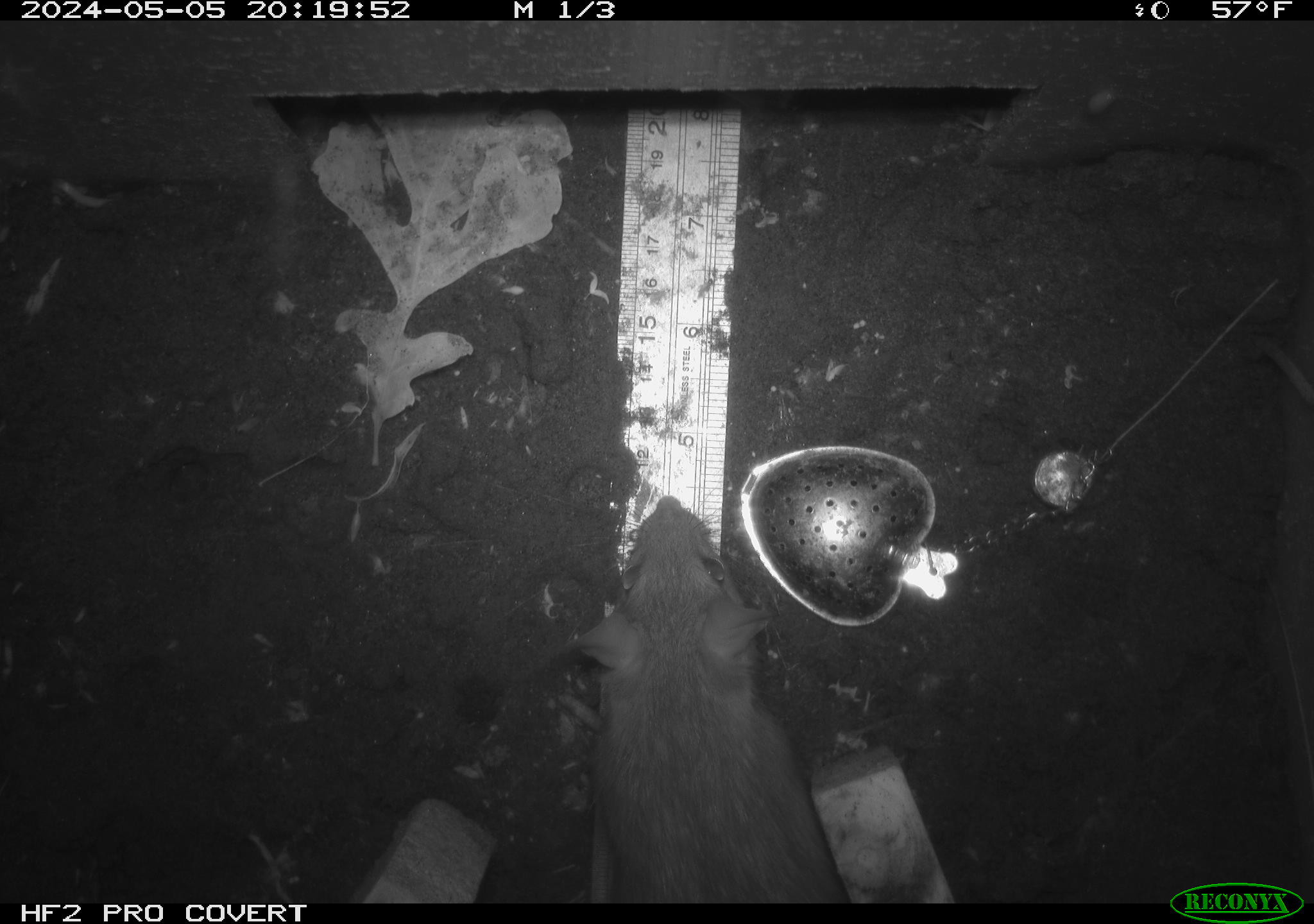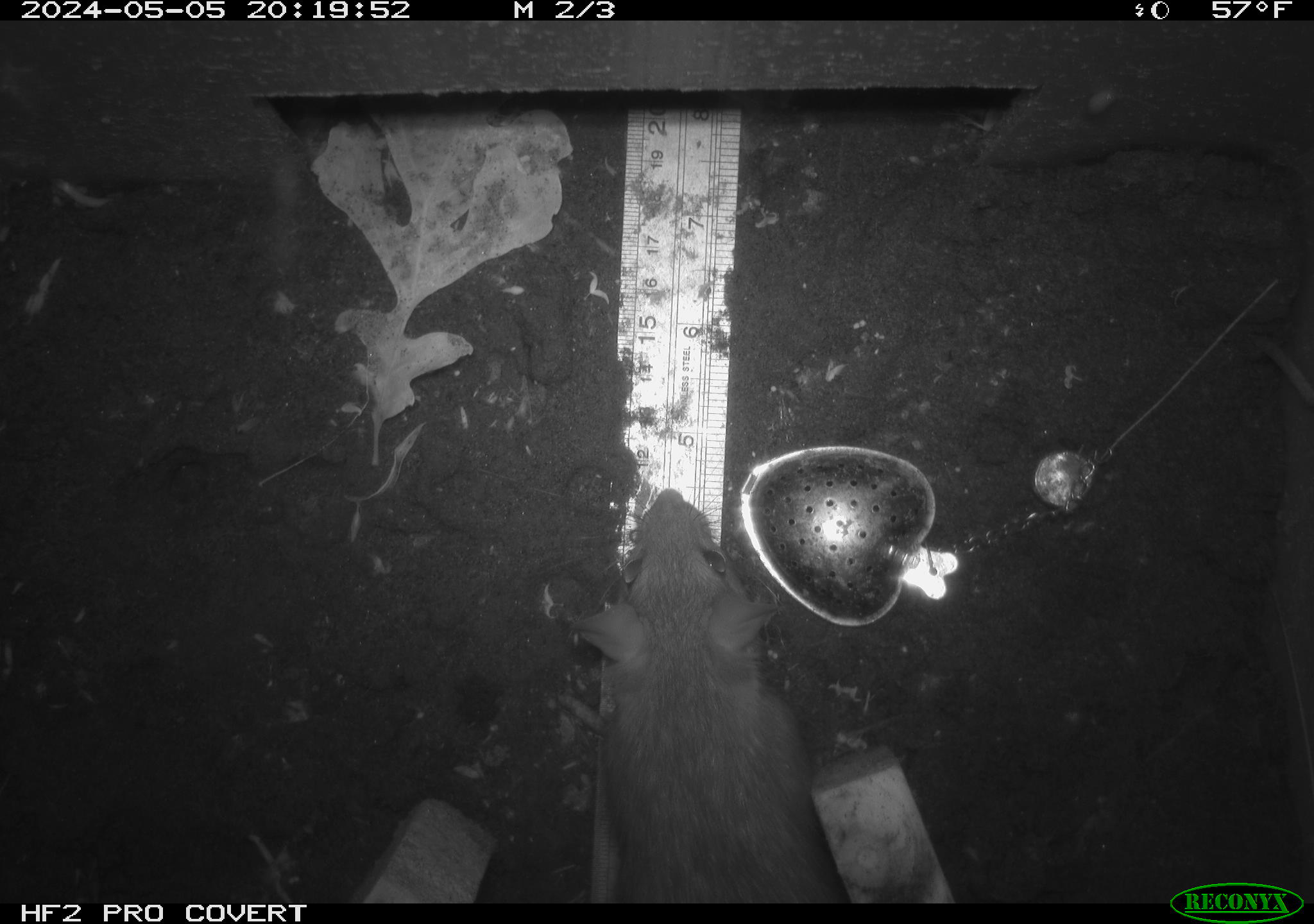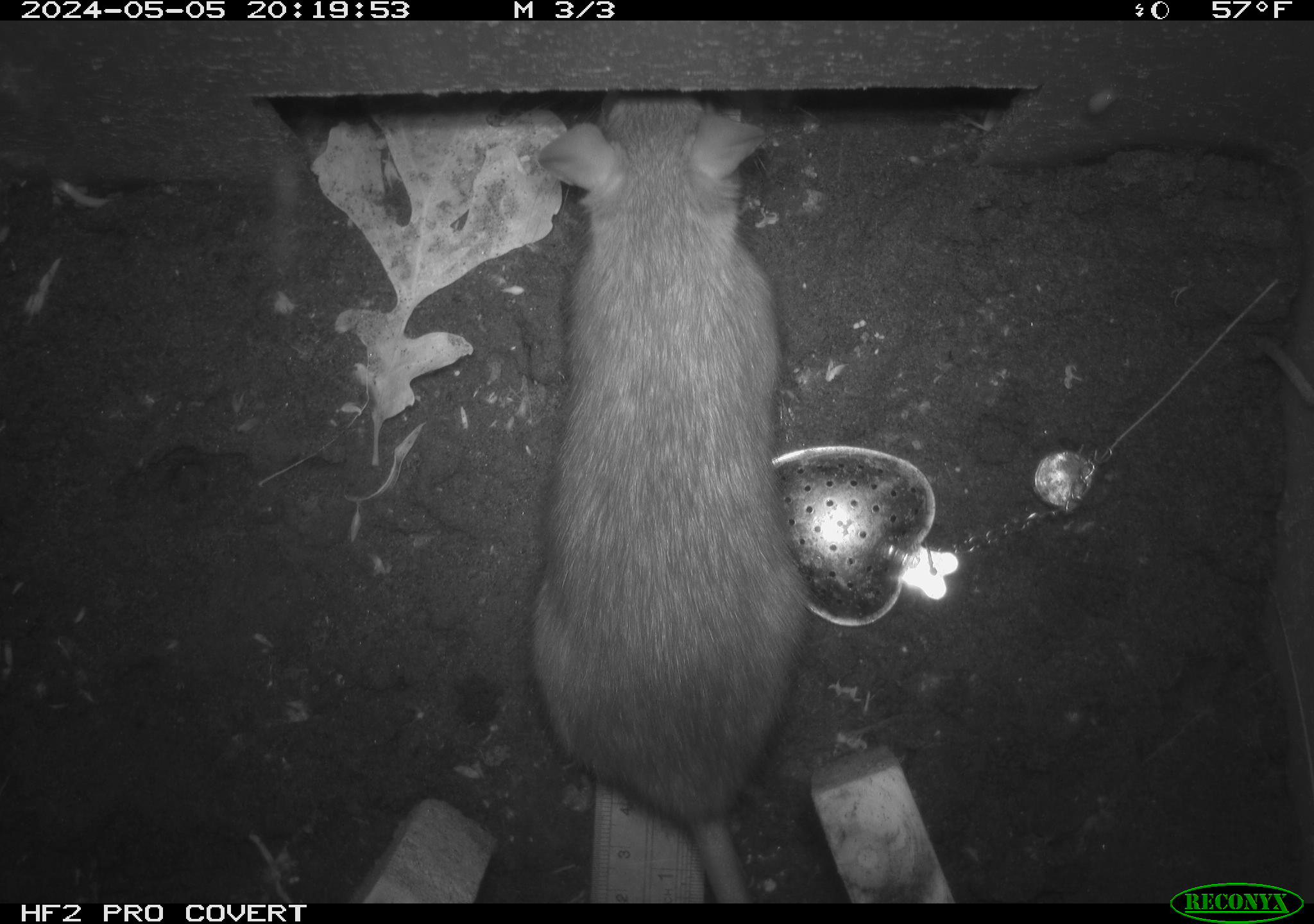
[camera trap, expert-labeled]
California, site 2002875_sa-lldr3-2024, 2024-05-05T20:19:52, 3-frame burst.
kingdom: Animalia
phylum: Chordata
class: Mammalia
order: Rodentia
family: Muridae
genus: Rattus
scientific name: Rattus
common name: rat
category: rattus species